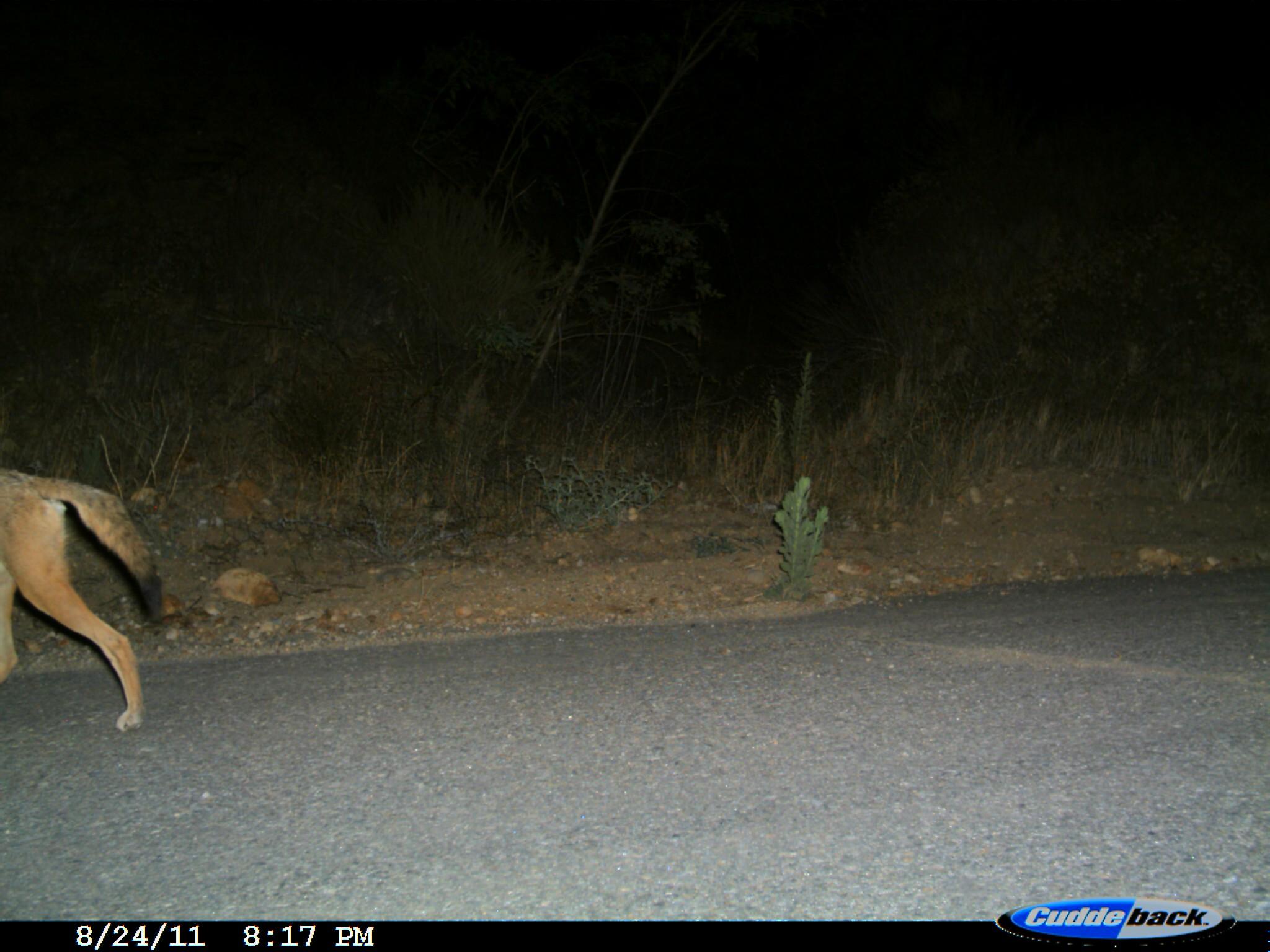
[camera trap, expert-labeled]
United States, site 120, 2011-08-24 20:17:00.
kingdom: Animalia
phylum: Chordata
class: Mammalia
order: Carnivora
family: Canidae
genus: Canis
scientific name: Canis latrans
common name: coyote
Coyote (Canis latrans).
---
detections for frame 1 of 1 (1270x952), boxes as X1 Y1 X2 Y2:
coyote: 6 468 189 733